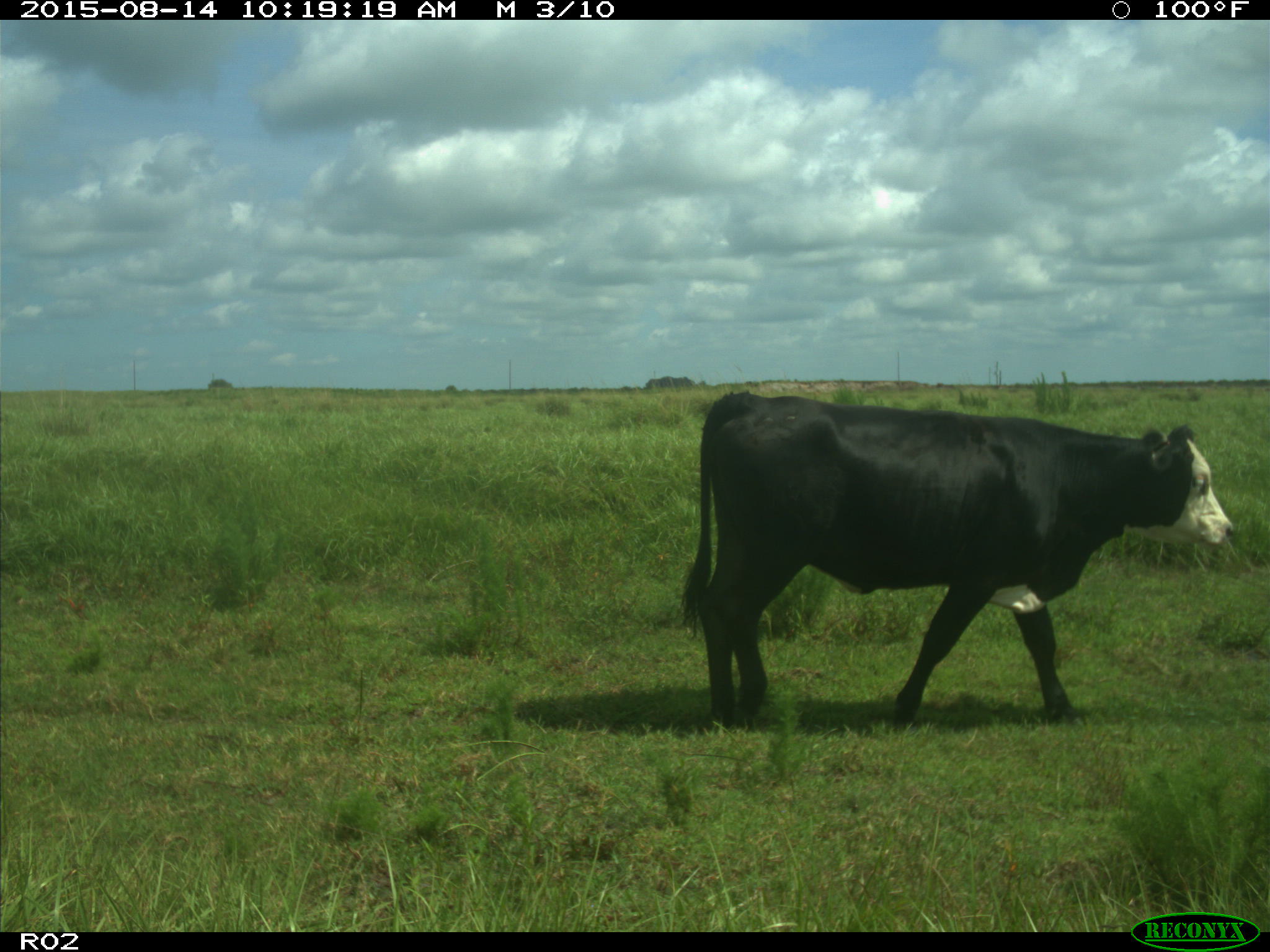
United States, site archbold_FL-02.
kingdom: Animalia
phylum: Chordata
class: Mammalia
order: Artiodactyla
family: Bovidae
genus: Bos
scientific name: Bos taurus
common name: domestic cow